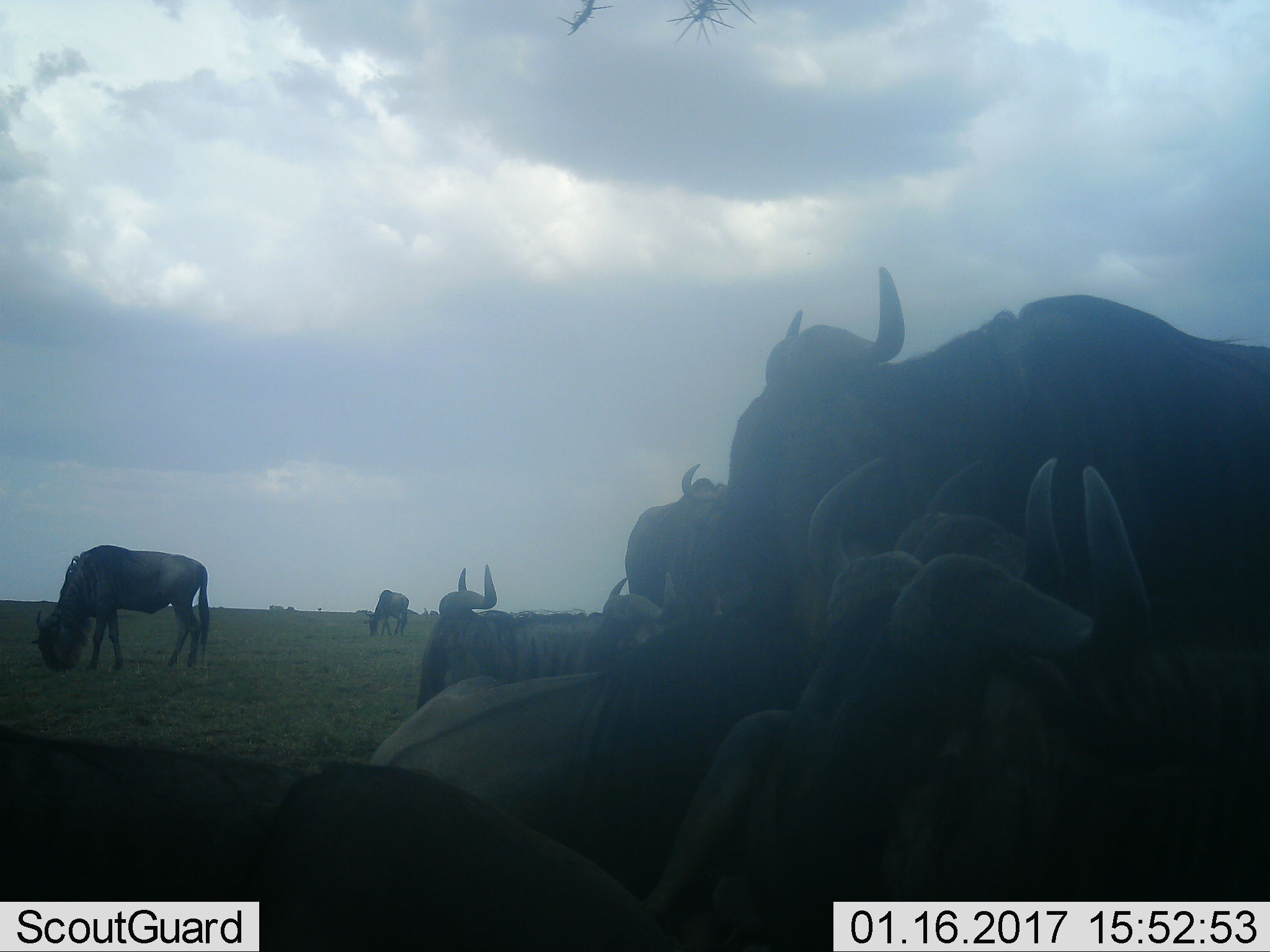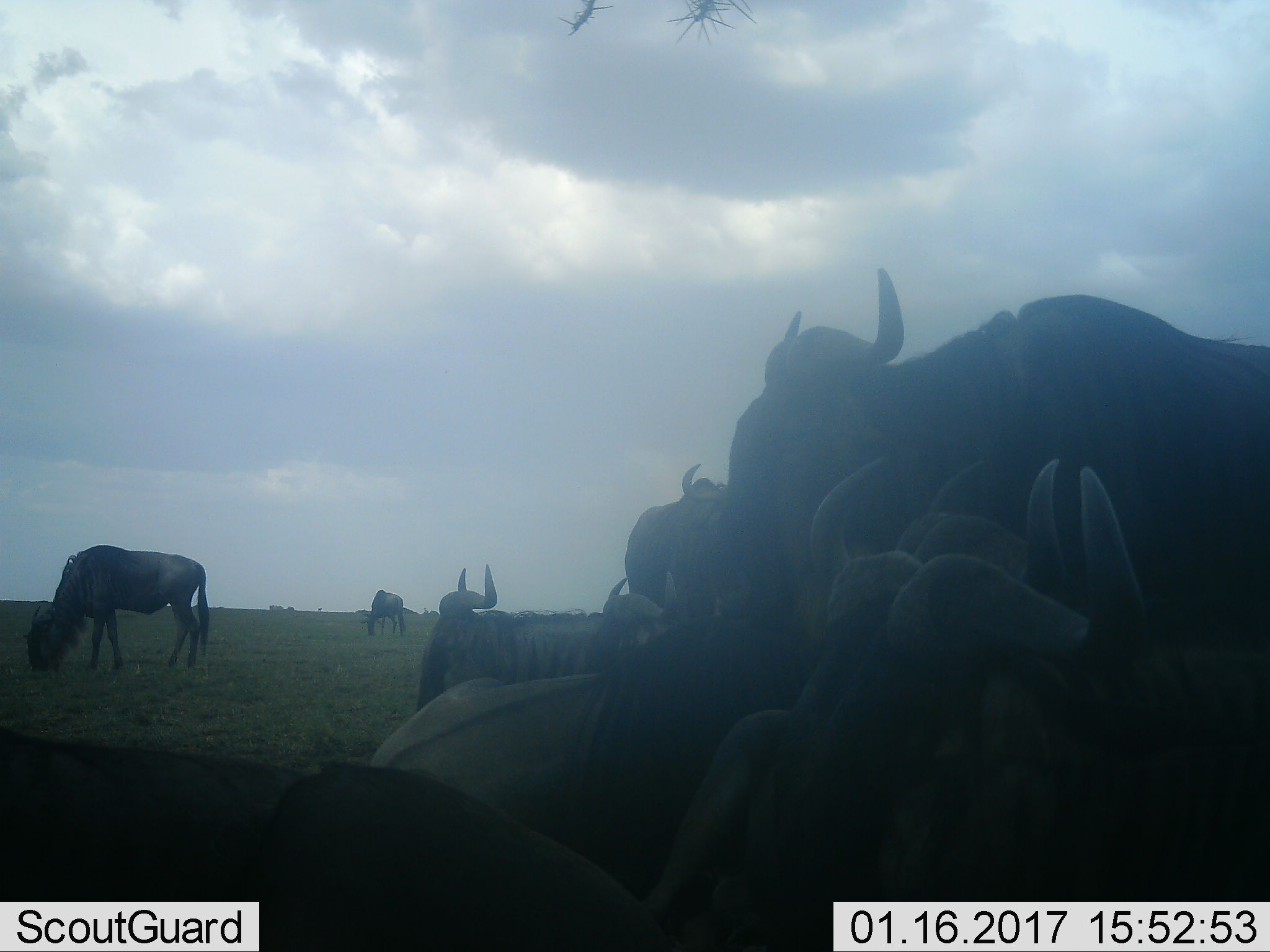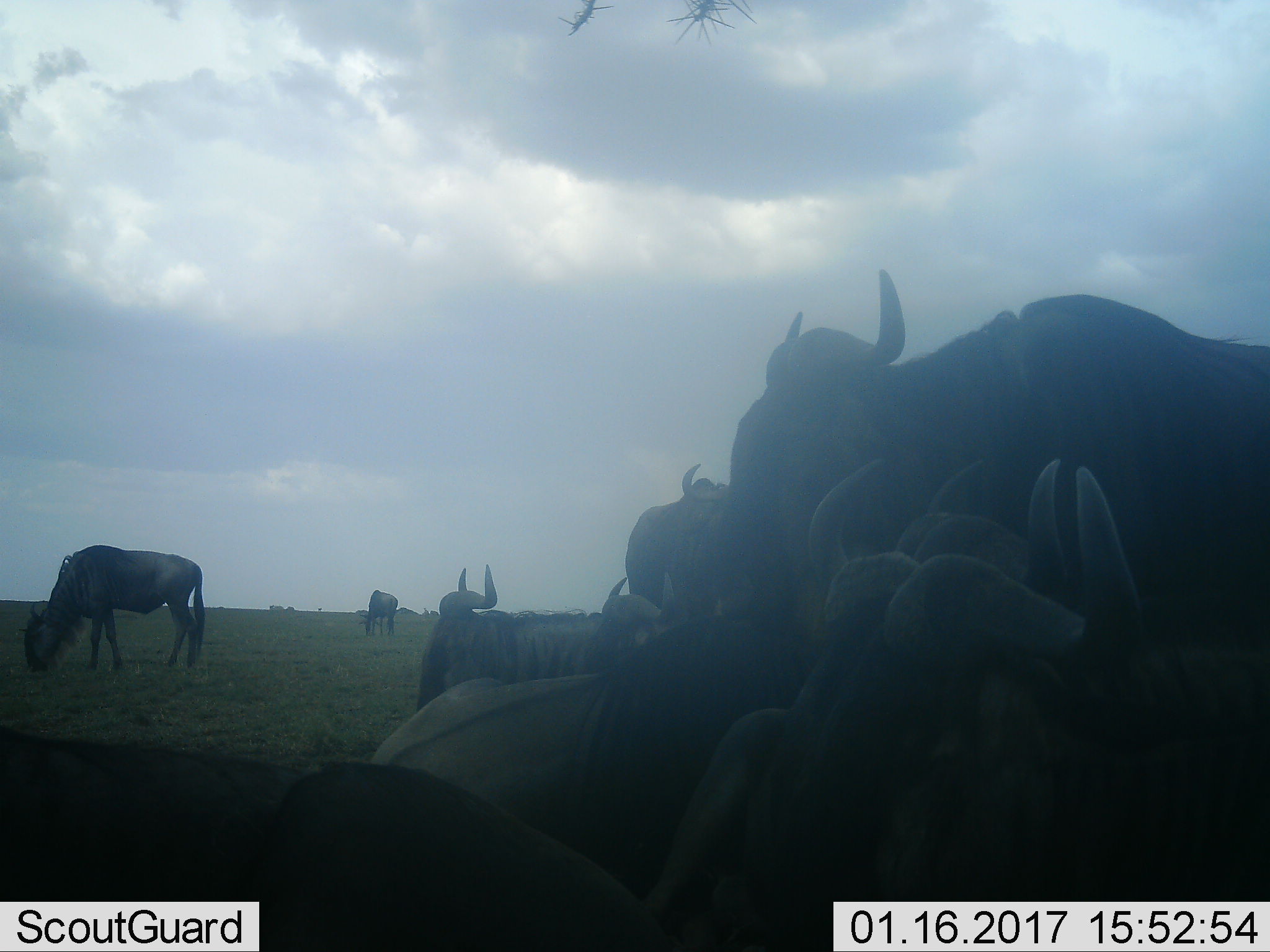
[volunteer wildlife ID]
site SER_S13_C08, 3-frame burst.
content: unidentified animal